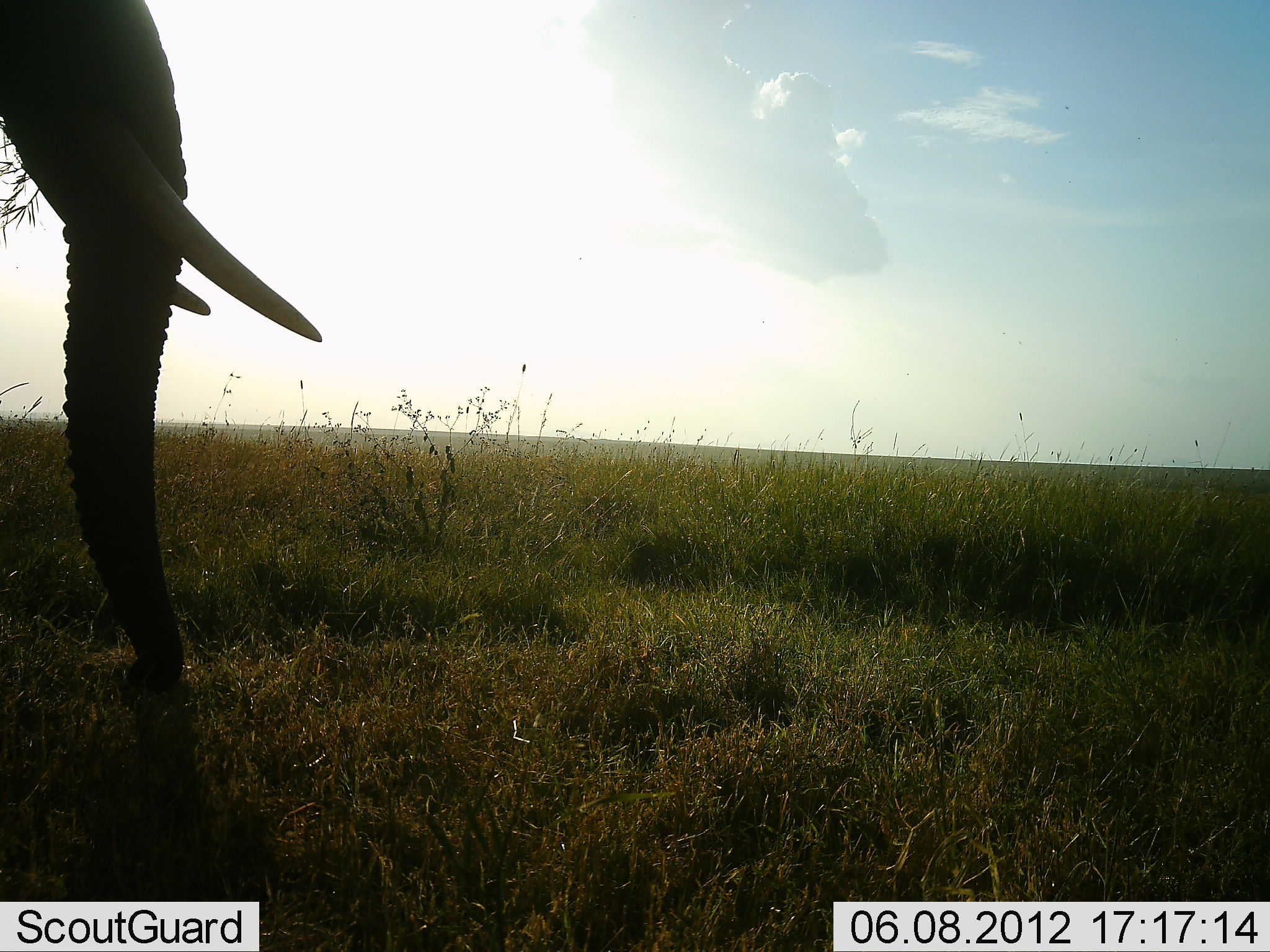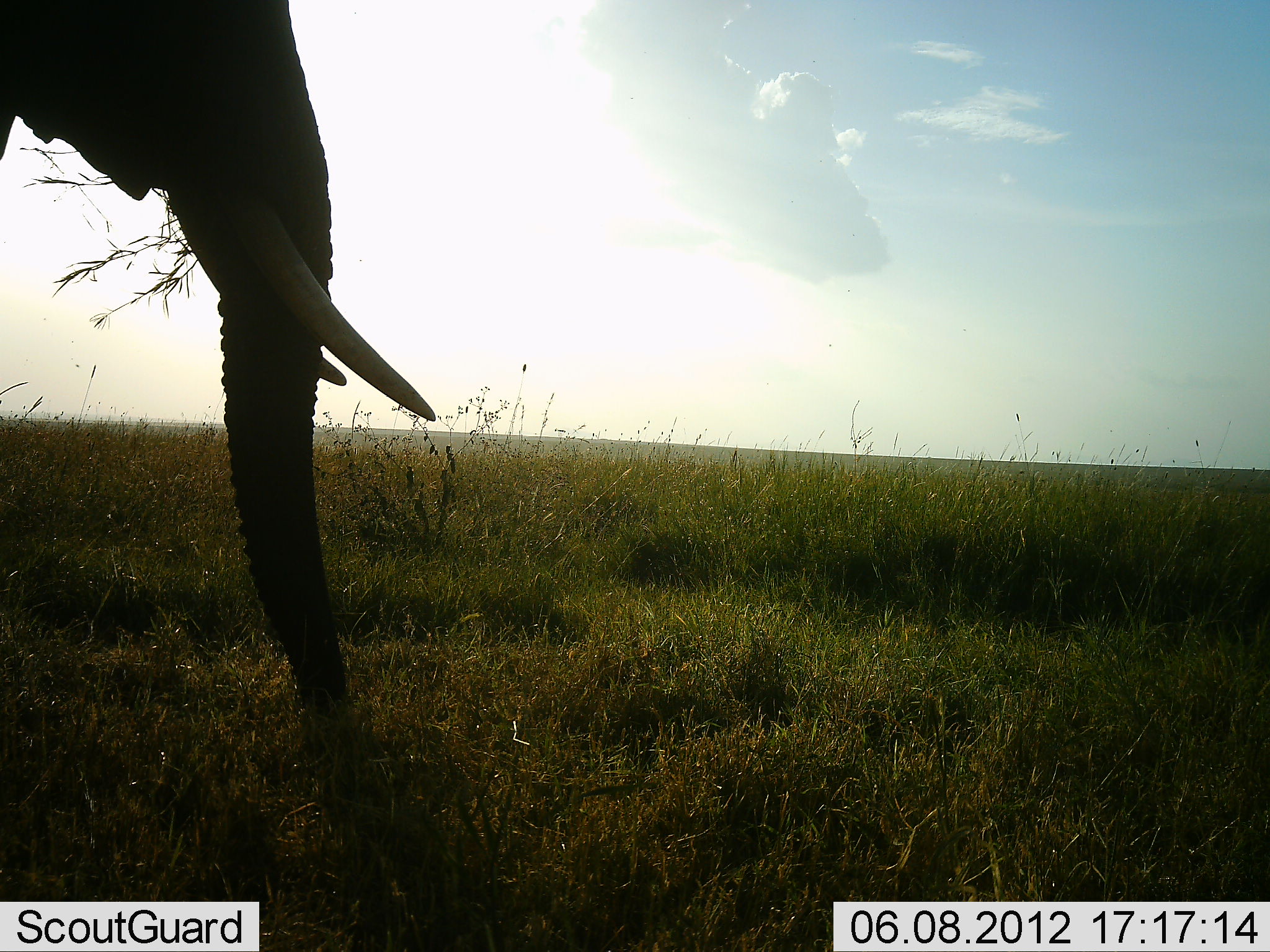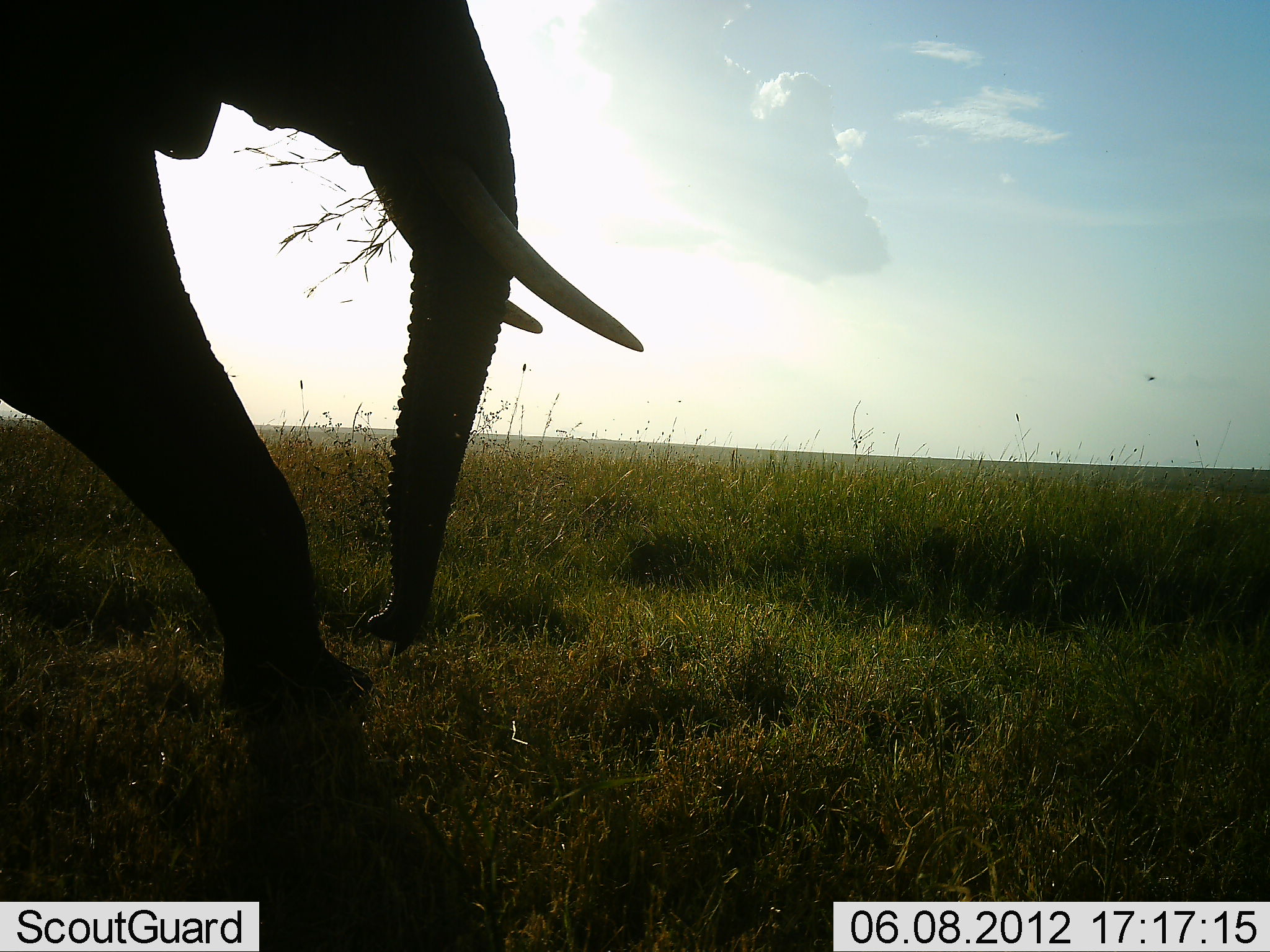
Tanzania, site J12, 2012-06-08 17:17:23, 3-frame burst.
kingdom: Animalia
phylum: Chordata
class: Mammalia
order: Proboscidea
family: Elephantidae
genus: Loxodonta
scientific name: Loxodonta africana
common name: african bush elephant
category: elephant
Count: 1.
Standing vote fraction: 0%.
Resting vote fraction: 0%.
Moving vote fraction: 100%.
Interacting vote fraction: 0%.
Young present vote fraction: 0%.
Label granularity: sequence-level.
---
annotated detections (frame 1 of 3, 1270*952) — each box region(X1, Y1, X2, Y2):
animal: region(0, 0, 326, 694)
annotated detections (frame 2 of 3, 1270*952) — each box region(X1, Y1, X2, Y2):
animal: region(0, 1, 437, 718)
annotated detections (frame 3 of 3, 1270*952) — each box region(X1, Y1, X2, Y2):
animal: region(1, 0, 645, 727); region(1143, 369, 1156, 383)